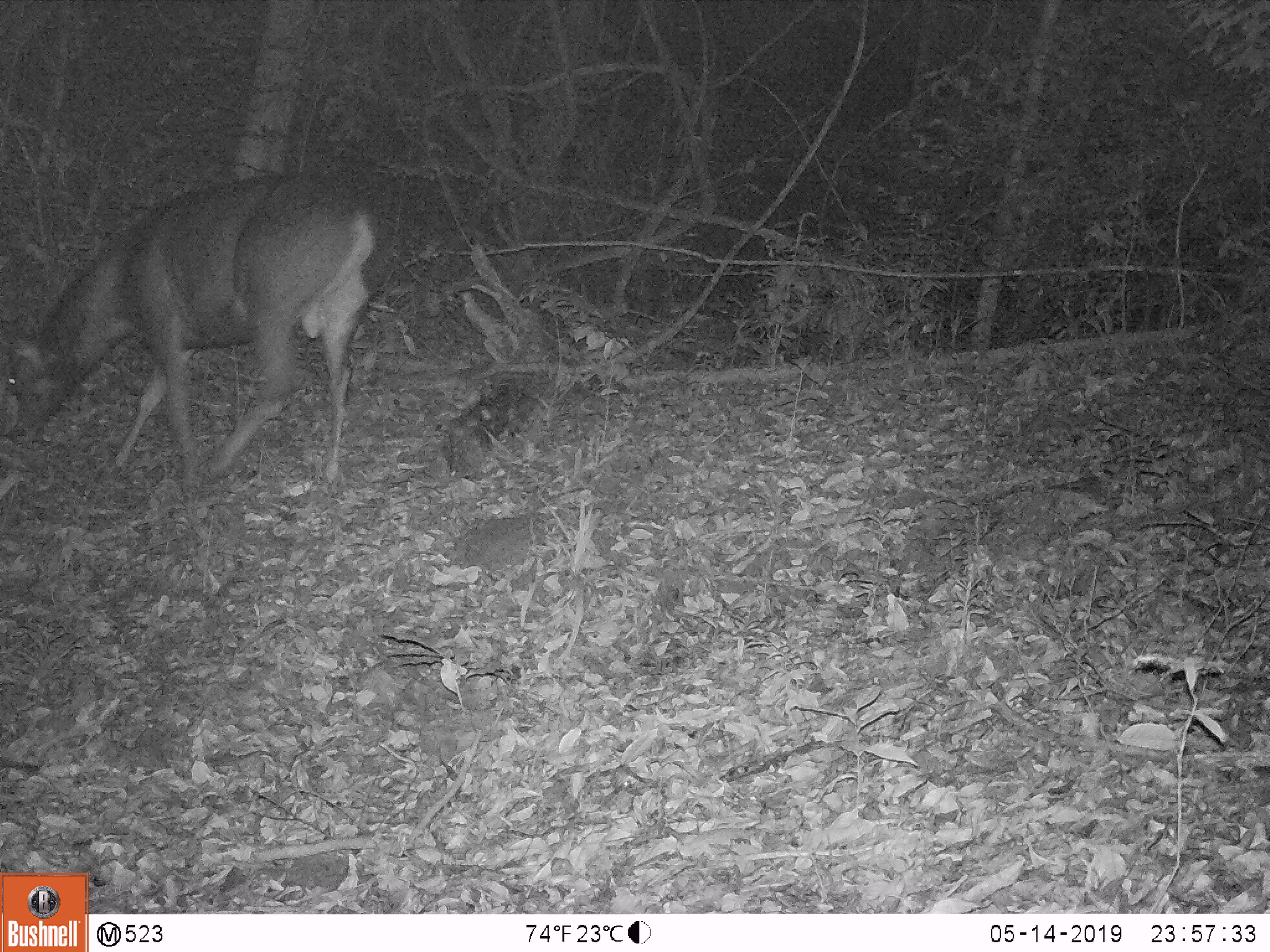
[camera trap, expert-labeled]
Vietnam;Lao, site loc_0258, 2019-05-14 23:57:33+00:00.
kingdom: Animalia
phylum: Chordata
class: Mammalia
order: Artiodactyla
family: Cervidae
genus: Rusa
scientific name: Rusa unicolor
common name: sambar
Sambar (Rusa unicolor). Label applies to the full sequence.